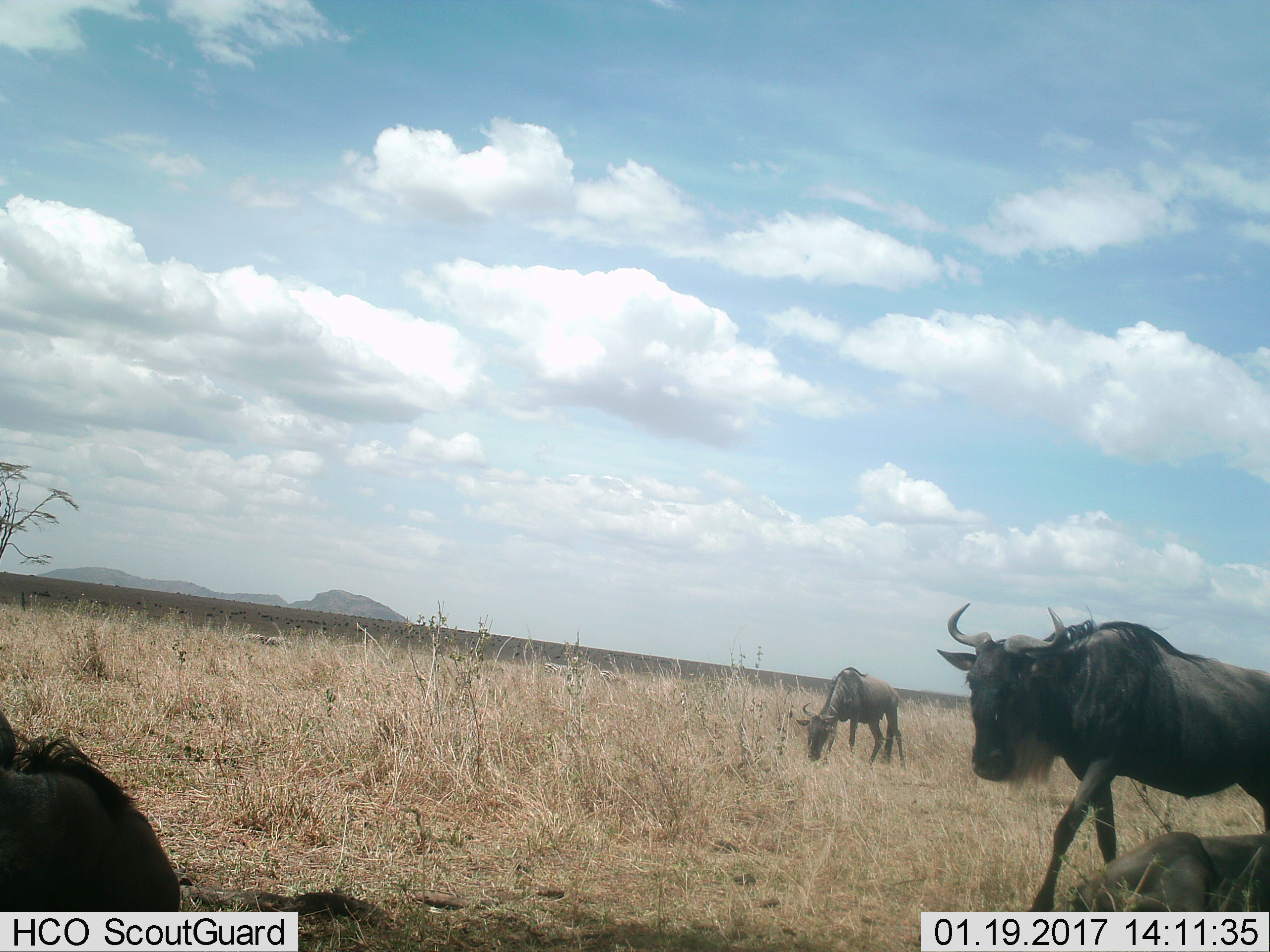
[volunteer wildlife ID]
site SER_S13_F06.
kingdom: Animalia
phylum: Chordata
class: Mammalia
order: Artiodactyla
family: Bovidae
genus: Connochaetes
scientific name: Connochaetes taurinus taurinus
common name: blue wildebeest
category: wildebeestblue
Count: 4.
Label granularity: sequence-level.